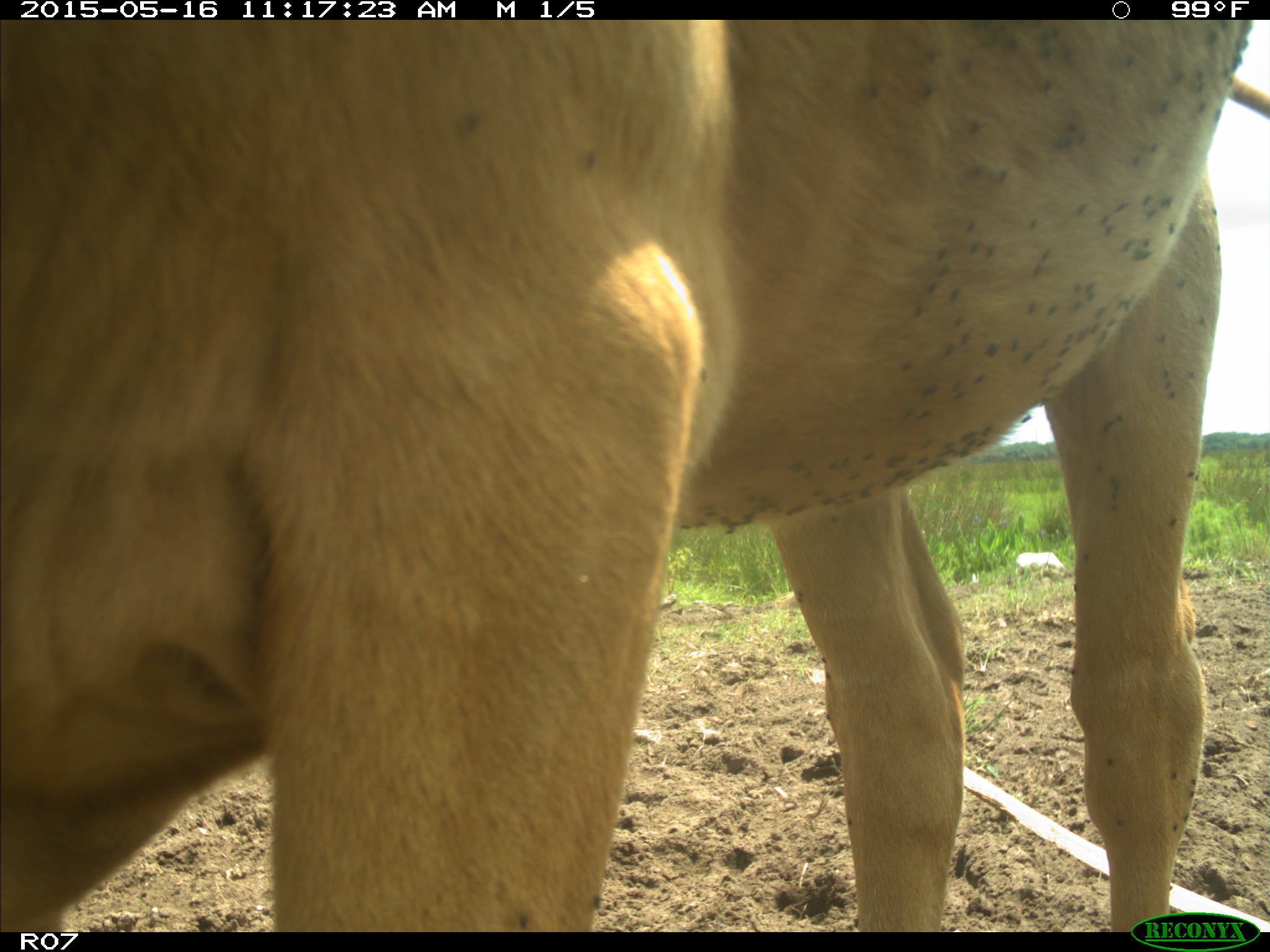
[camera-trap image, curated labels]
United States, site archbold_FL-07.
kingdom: Animalia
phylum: Chordata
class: Mammalia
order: Artiodactyla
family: Bovidae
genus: Bos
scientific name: Bos taurus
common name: domestic cow